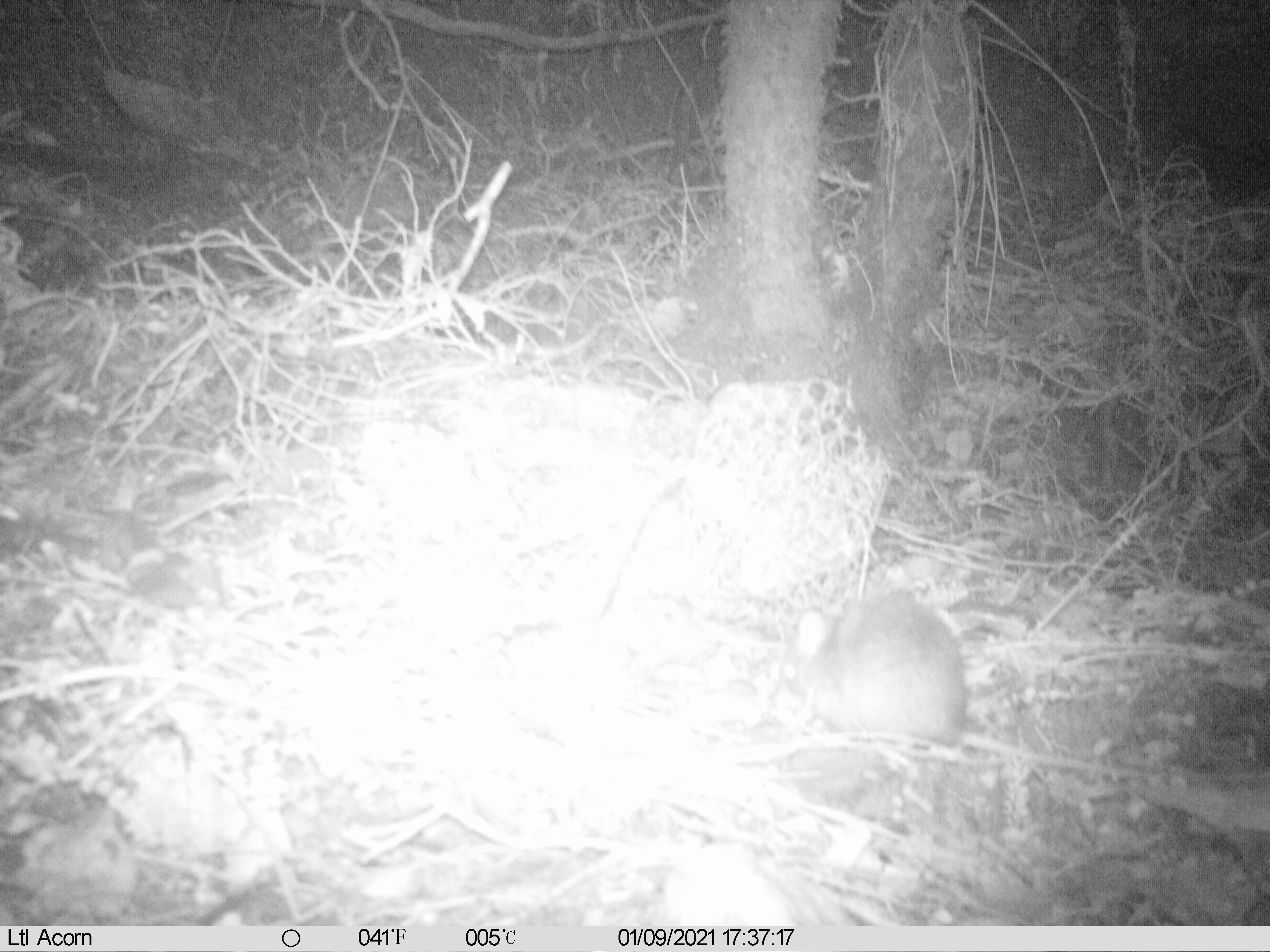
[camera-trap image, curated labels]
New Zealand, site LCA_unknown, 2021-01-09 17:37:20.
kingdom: Animalia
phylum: Chordata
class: Mammalia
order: Rodentia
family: Muridae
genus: Rattus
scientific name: Rattus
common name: rat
Rat (Rattus).